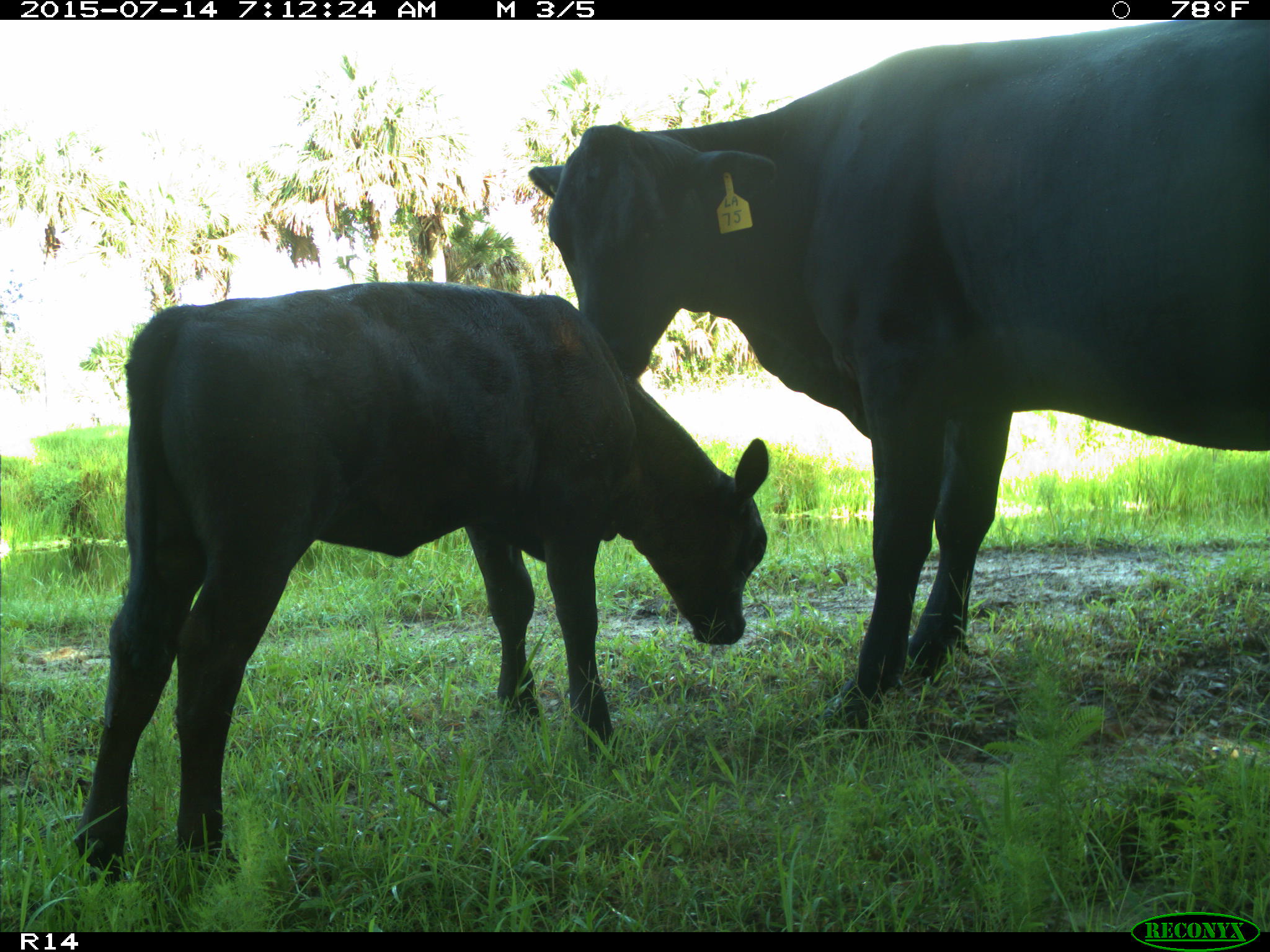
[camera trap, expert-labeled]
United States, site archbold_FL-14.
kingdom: Animalia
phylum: Chordata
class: Mammalia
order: Artiodactyla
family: Bovidae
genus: Bos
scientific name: Bos taurus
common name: domestic cow